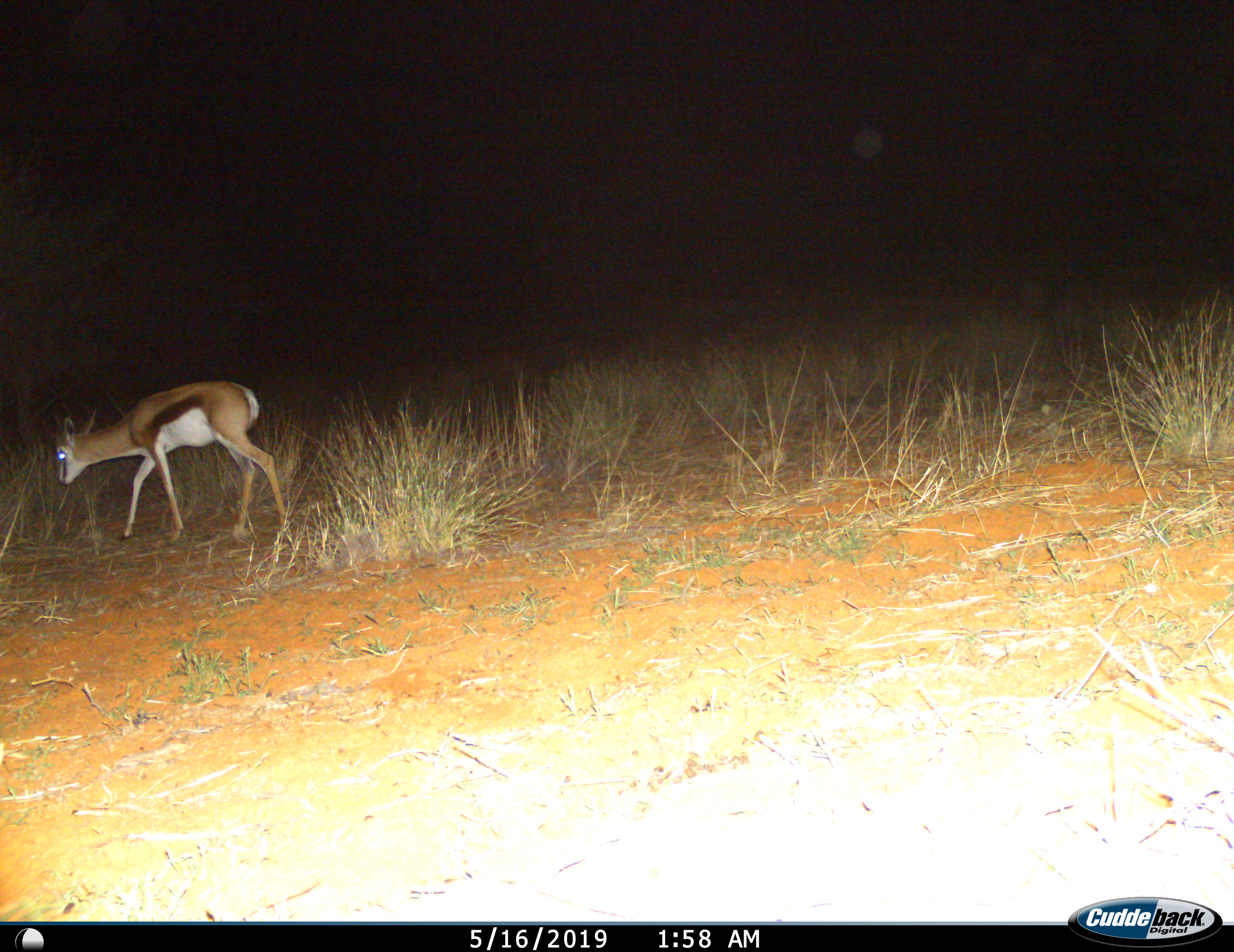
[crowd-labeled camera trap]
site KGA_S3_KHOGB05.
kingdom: Animalia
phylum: Chordata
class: Mammalia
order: Artiodactyla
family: Bovidae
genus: Antidorcas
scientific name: Antidorcas marsupialis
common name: springbok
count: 1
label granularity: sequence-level